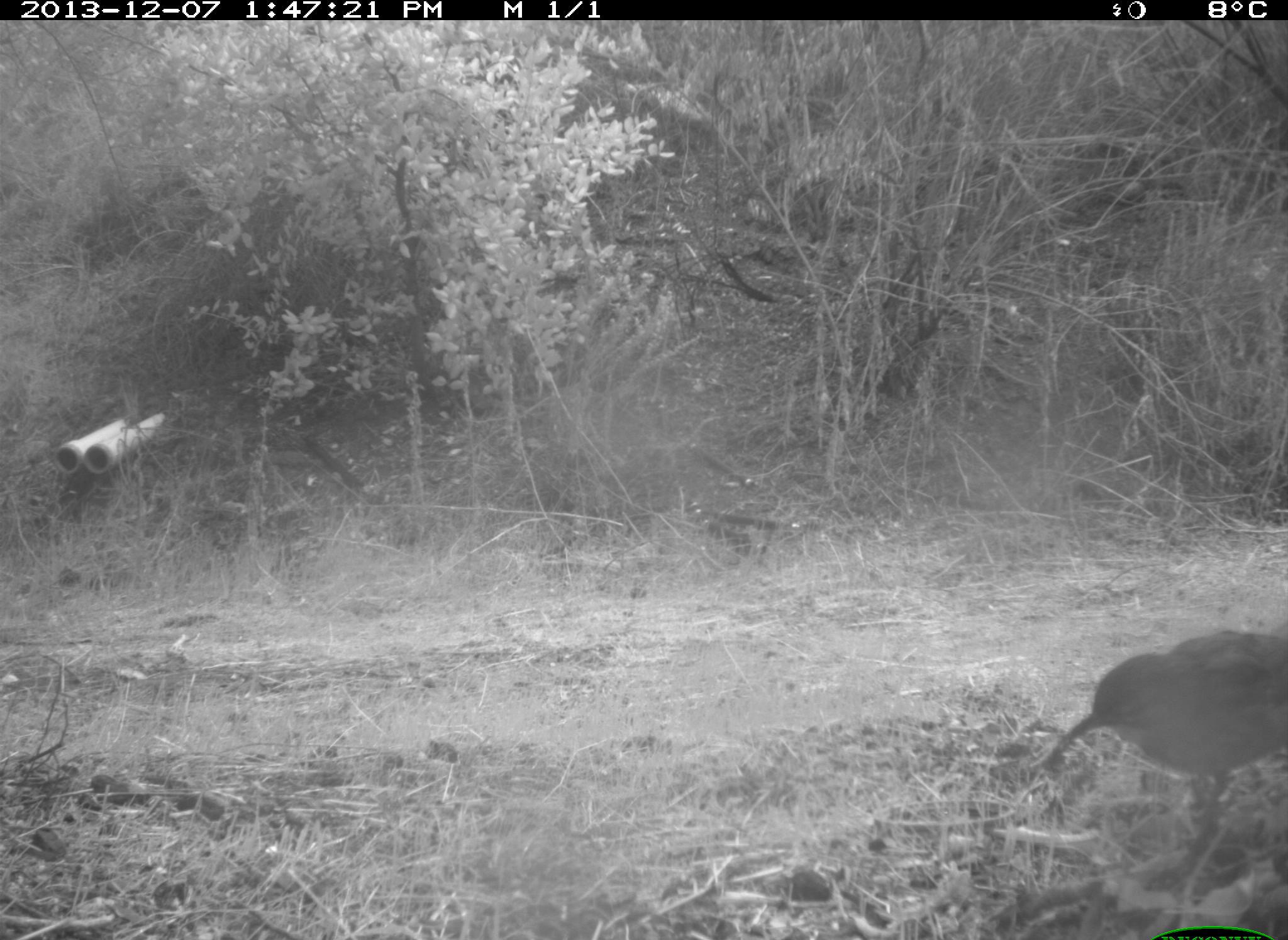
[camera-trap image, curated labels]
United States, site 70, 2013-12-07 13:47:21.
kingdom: Animalia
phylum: Chordata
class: Aves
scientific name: Aves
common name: bird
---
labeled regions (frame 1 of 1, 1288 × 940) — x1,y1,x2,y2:
bird: 1050,629,1288,839